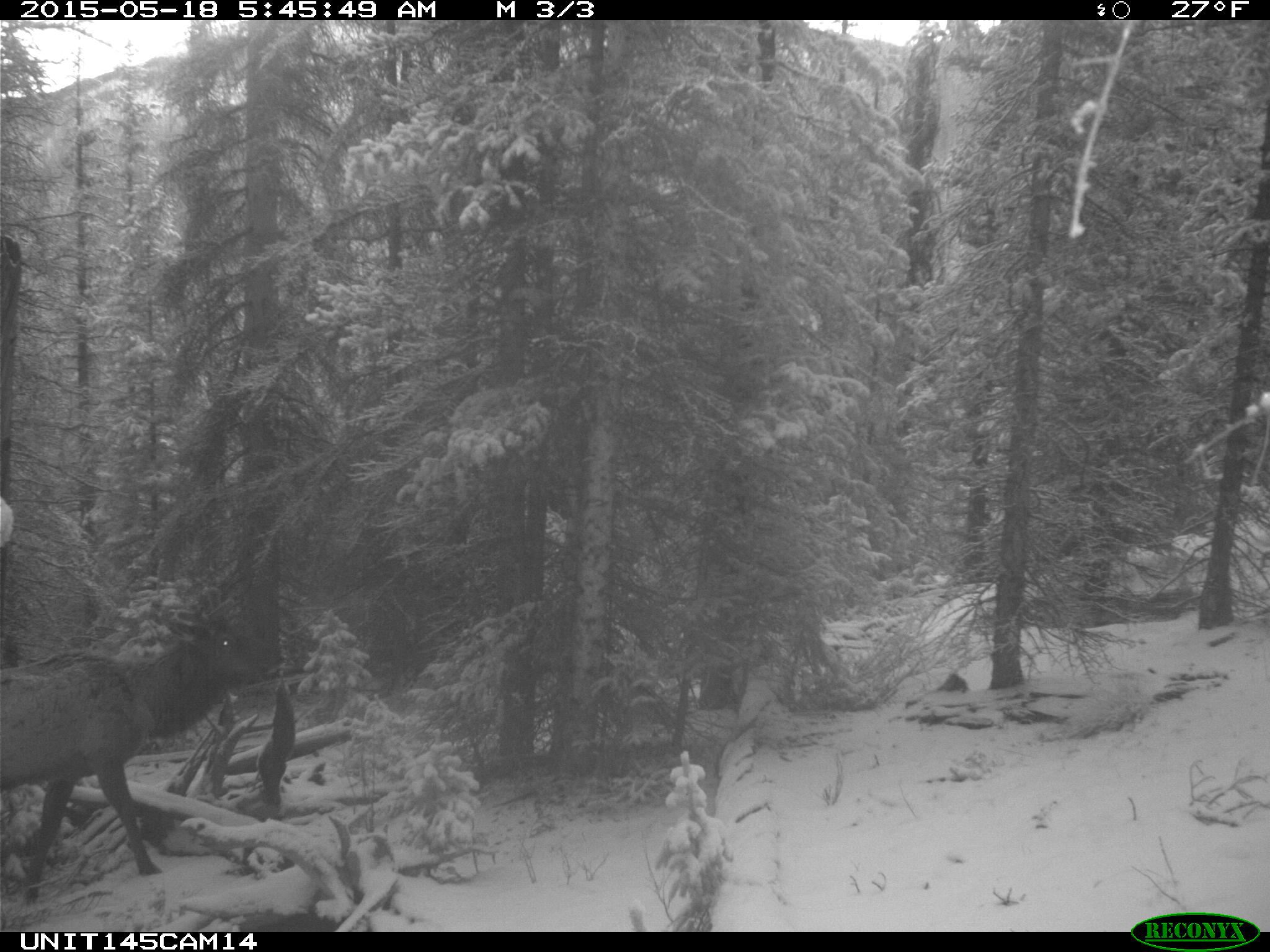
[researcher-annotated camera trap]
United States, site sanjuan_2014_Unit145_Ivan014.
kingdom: Animalia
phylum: Chordata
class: Mammalia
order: Artiodactyla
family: Cervidae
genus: Cervus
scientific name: Cervus elaphus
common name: red deer